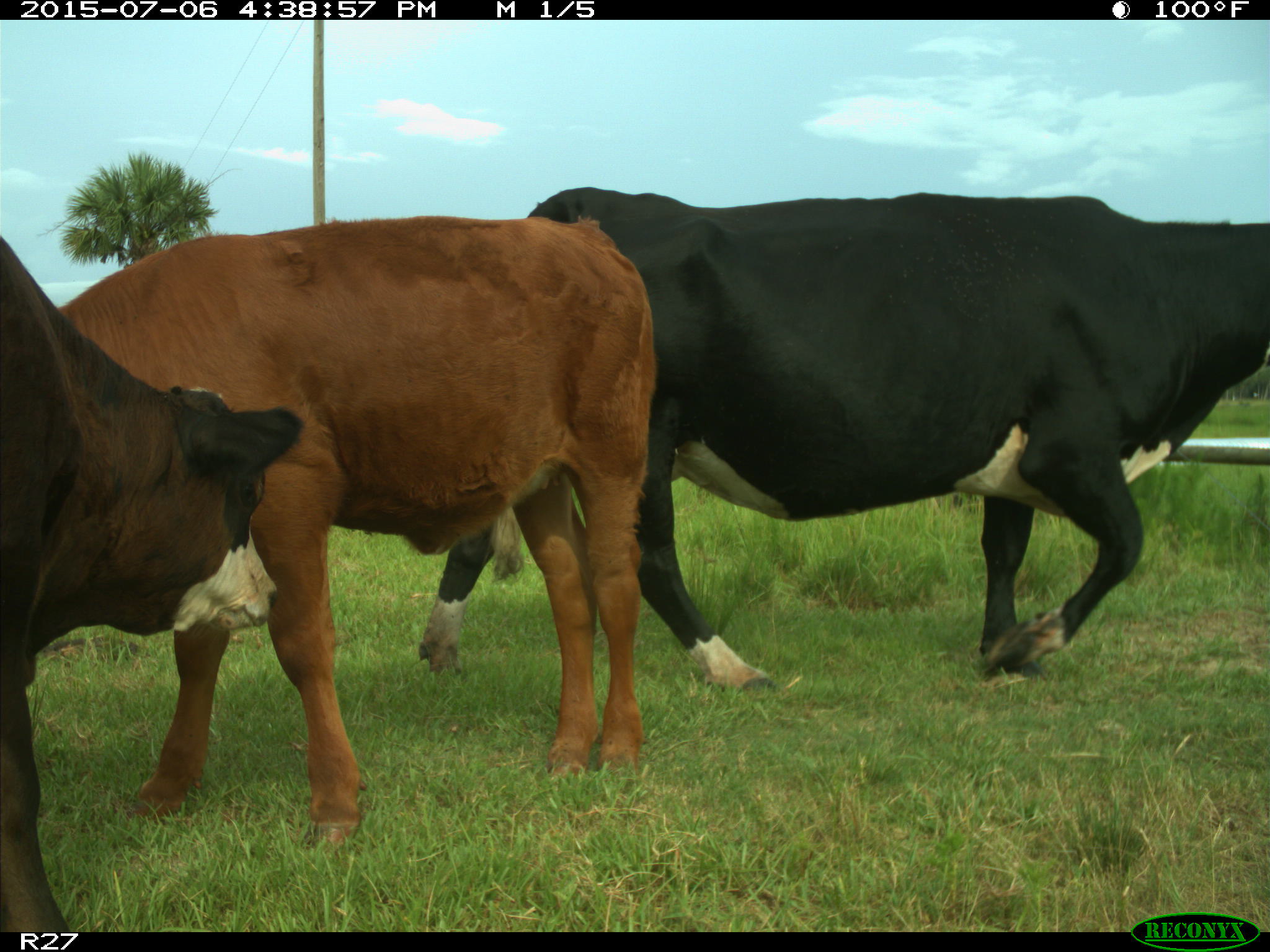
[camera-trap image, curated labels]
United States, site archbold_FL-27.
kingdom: Animalia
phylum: Chordata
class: Mammalia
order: Artiodactyla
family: Bovidae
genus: Bos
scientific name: Bos taurus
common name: domestic cow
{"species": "Bos taurus (domestic cow)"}